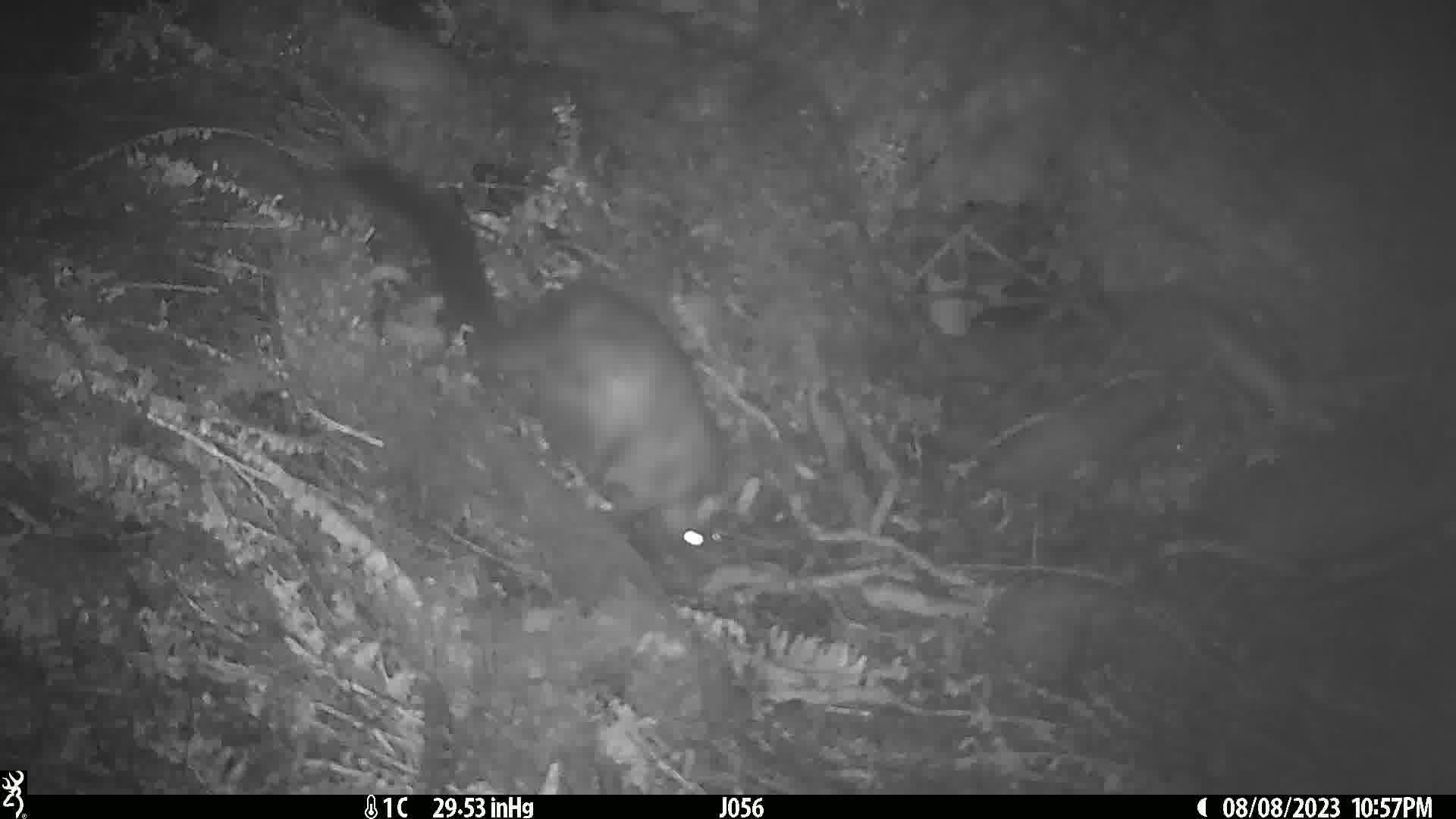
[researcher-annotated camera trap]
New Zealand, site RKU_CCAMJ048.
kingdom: Animalia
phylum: Chordata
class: Mammalia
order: Diprotodontia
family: Phalangeridae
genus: Trichosurus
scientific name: Trichosurus vulpecula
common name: common brushtail possum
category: possum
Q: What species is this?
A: Possum (common brushtail possum) (Trichosurus vulpecula).